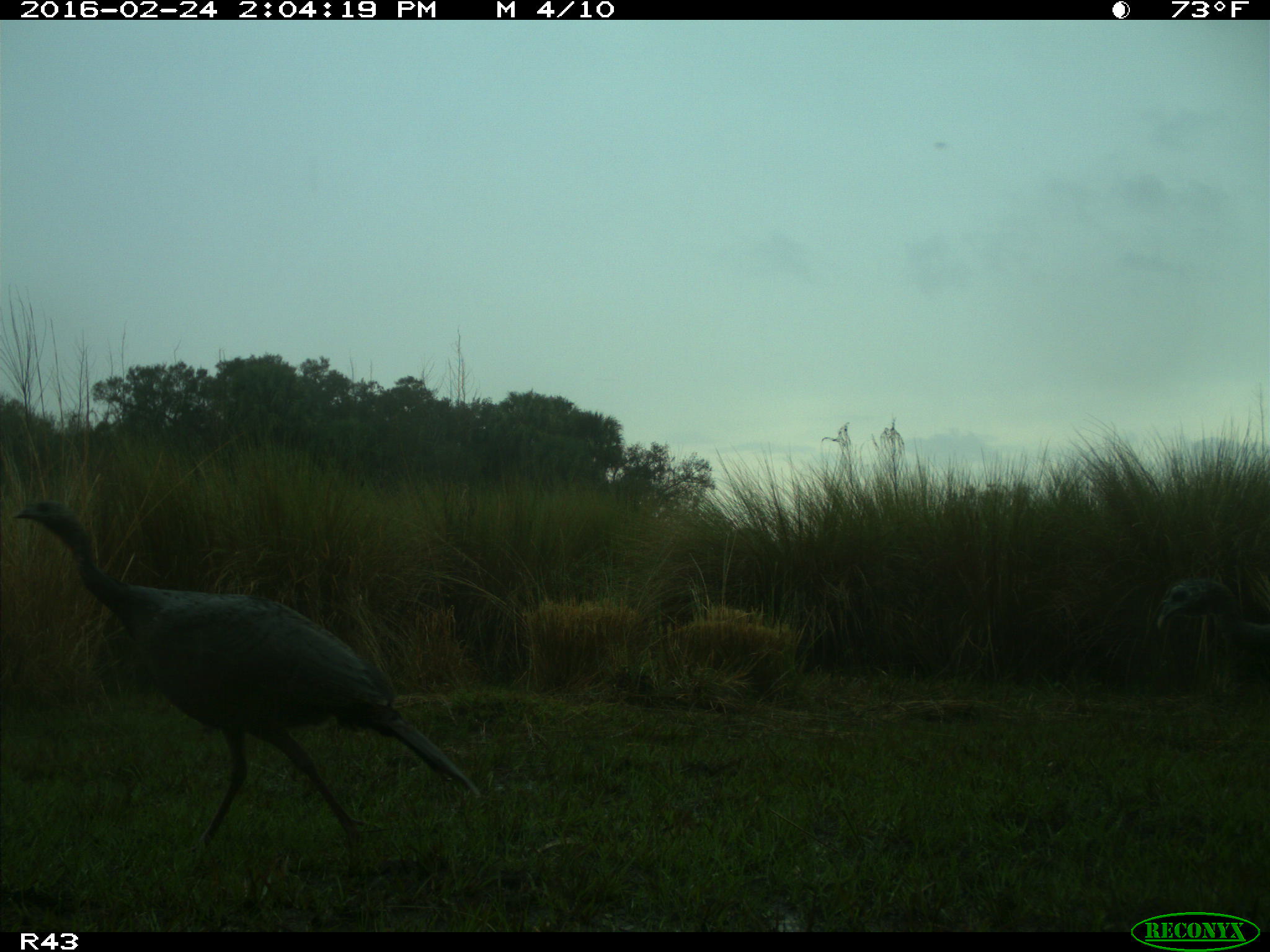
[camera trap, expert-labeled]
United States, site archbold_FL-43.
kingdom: Animalia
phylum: Chordata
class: Aves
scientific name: Aves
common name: birds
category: unidentified bird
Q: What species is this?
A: Unidentified bird (birds) (Aves).